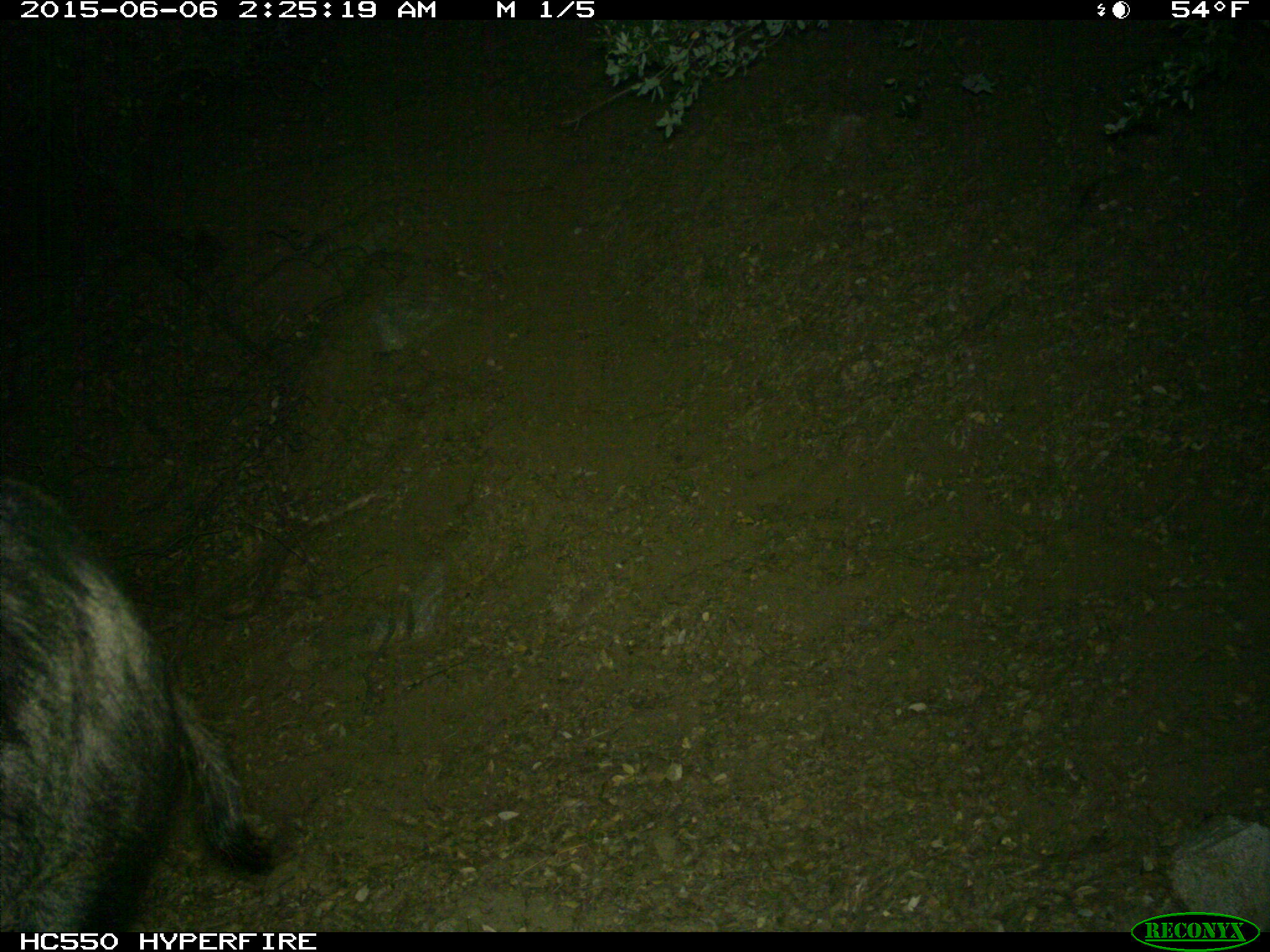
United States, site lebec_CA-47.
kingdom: Animalia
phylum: Chordata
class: Mammalia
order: Artiodactyla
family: Suidae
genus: Sus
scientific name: Sus scrofa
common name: wild boar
Sus scrofa (wild boar).